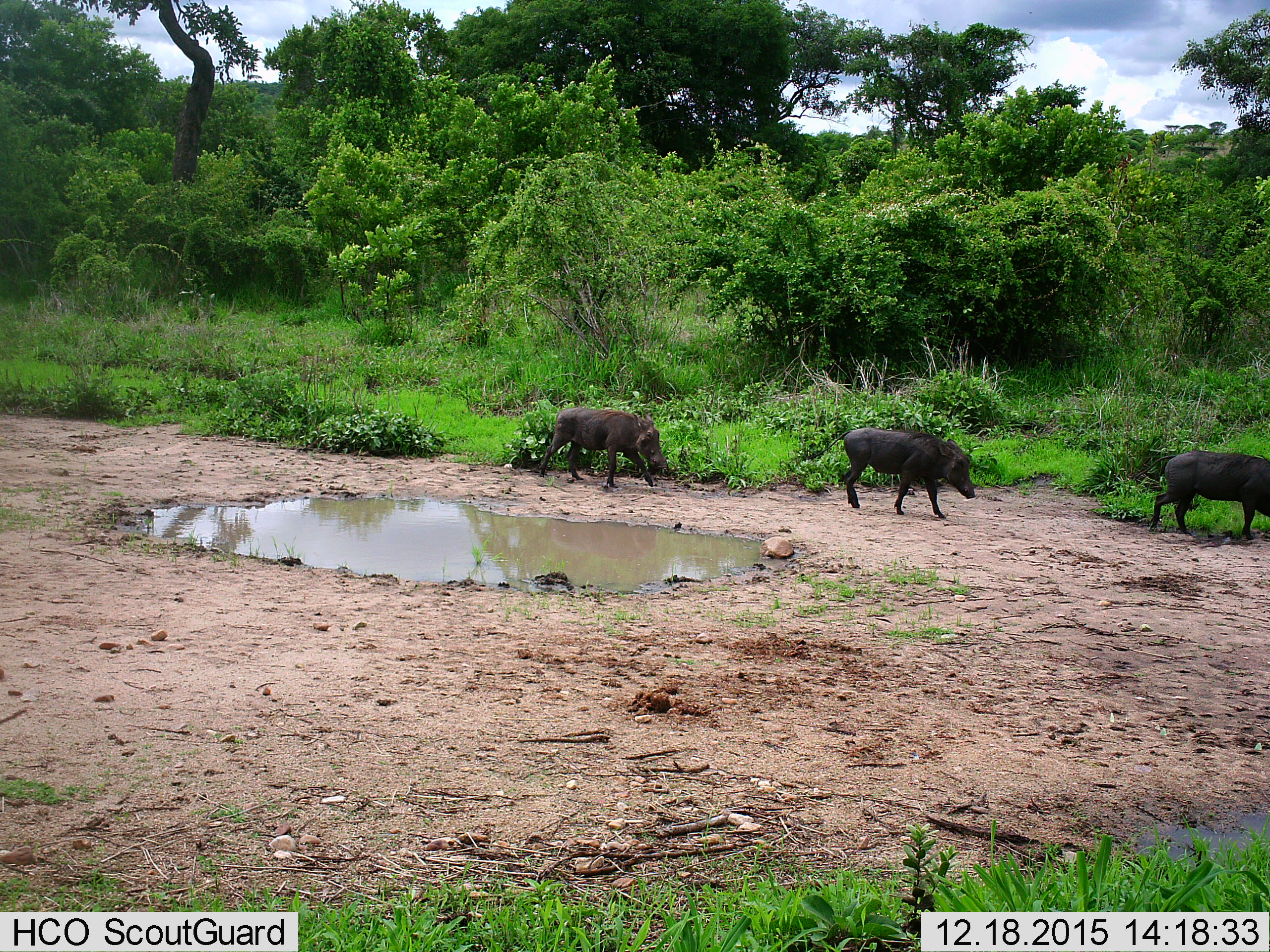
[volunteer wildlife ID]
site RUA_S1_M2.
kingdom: Animalia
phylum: Chordata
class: Mammalia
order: Artiodactyla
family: Suidae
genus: Phacochoerus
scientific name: Phacochoerus africanus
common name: warthog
Warthog (Phacochoerus africanus), count 3. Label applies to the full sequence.